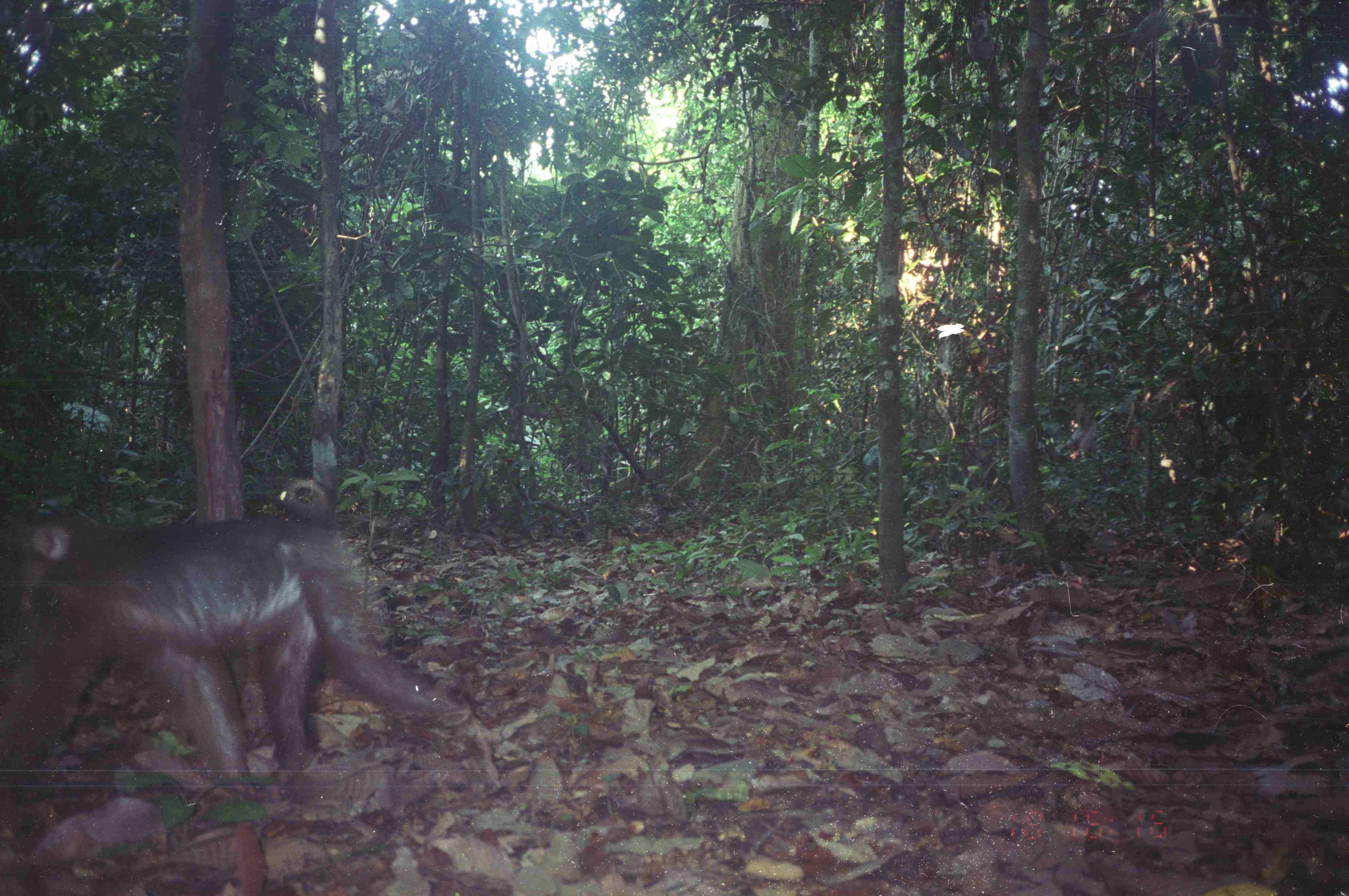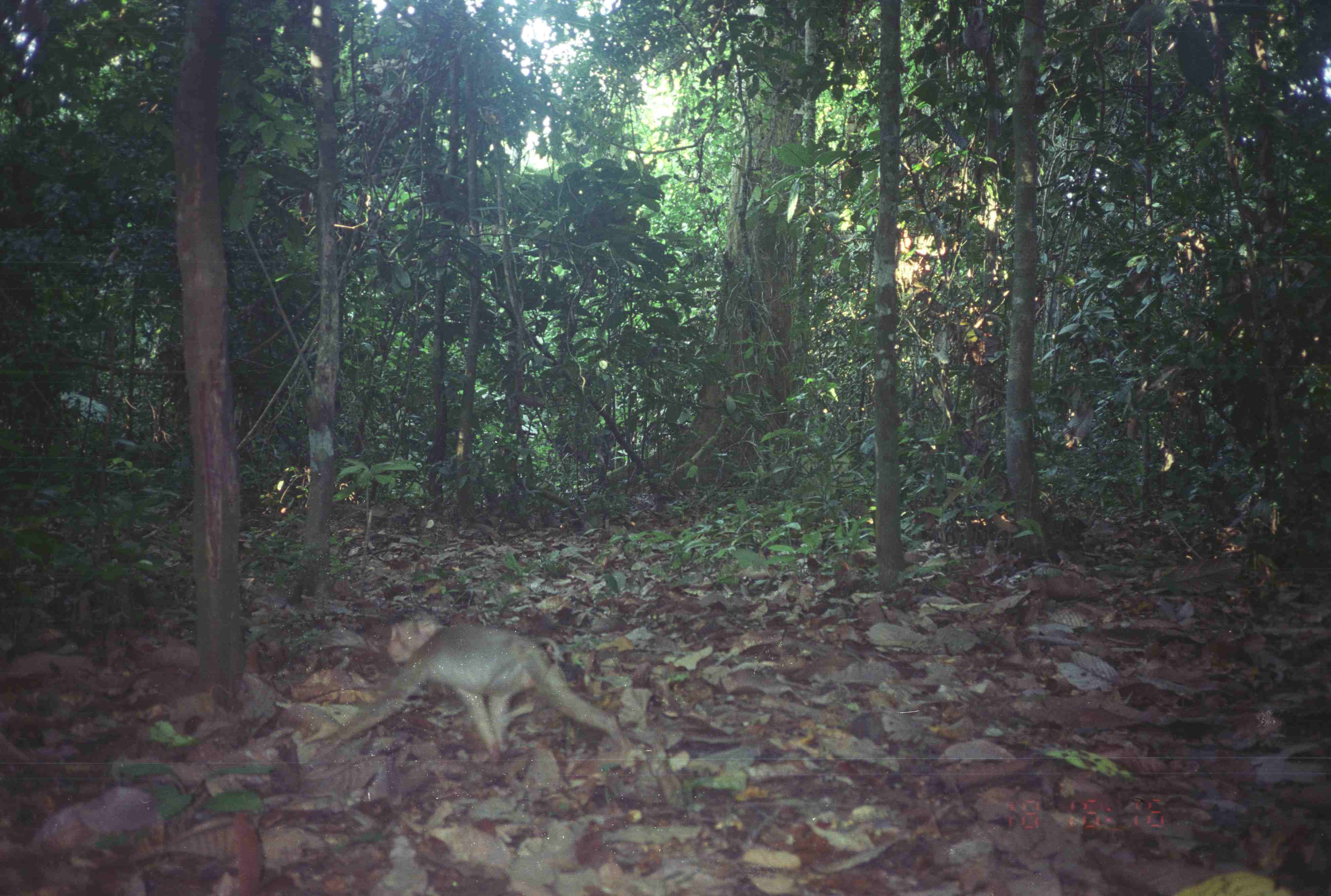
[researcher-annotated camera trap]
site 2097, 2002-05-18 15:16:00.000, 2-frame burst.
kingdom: Animalia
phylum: Chordata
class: Mammalia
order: Primates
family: Cercopithecidae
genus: Macaca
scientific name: Macaca nemestrina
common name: southern pig-tailed macaque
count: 1